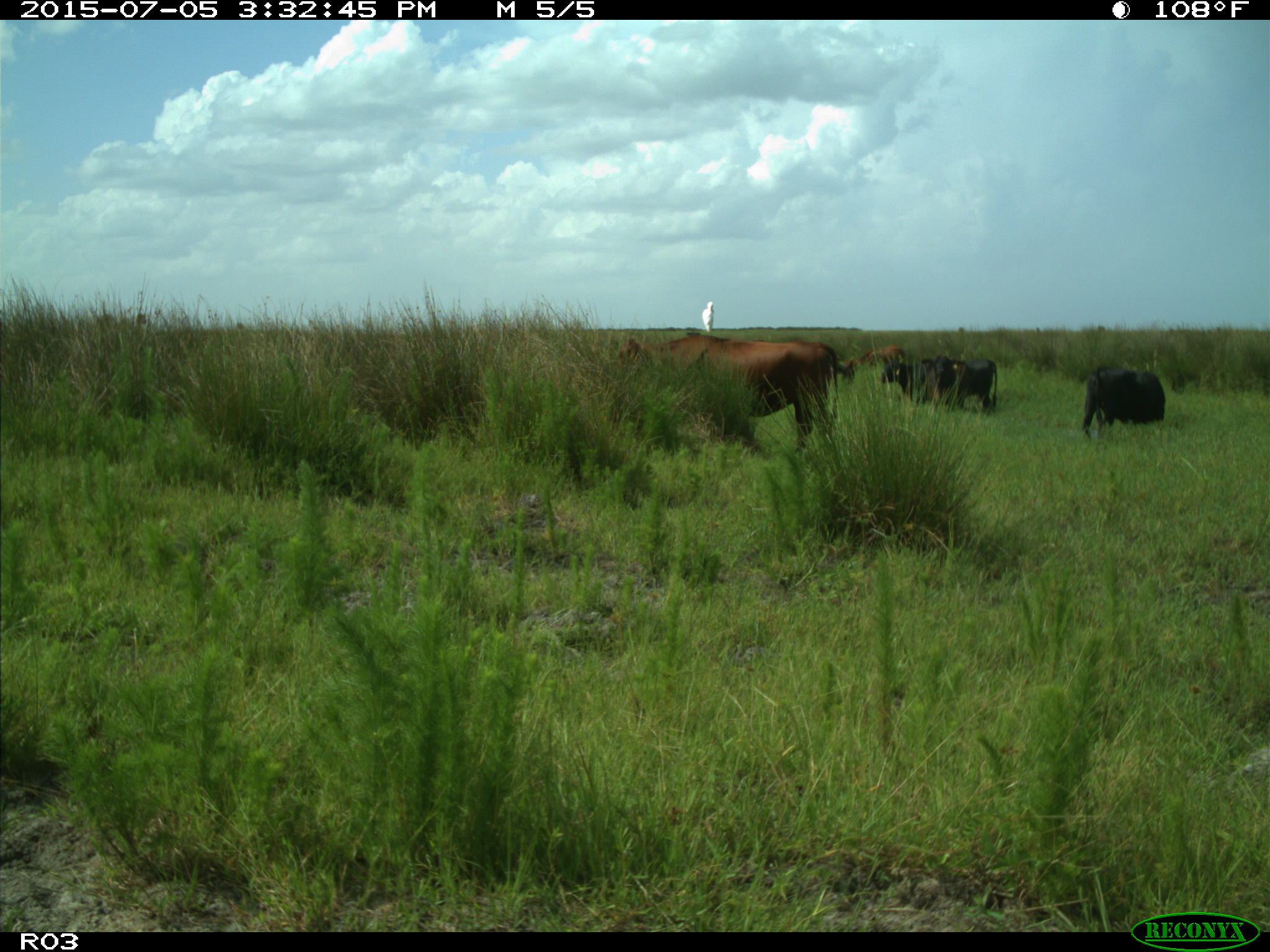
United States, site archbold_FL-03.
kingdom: Animalia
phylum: Chordata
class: Mammalia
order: Artiodactyla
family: Bovidae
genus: Bos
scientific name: Bos taurus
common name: domestic cow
Bos taurus (domestic cow).